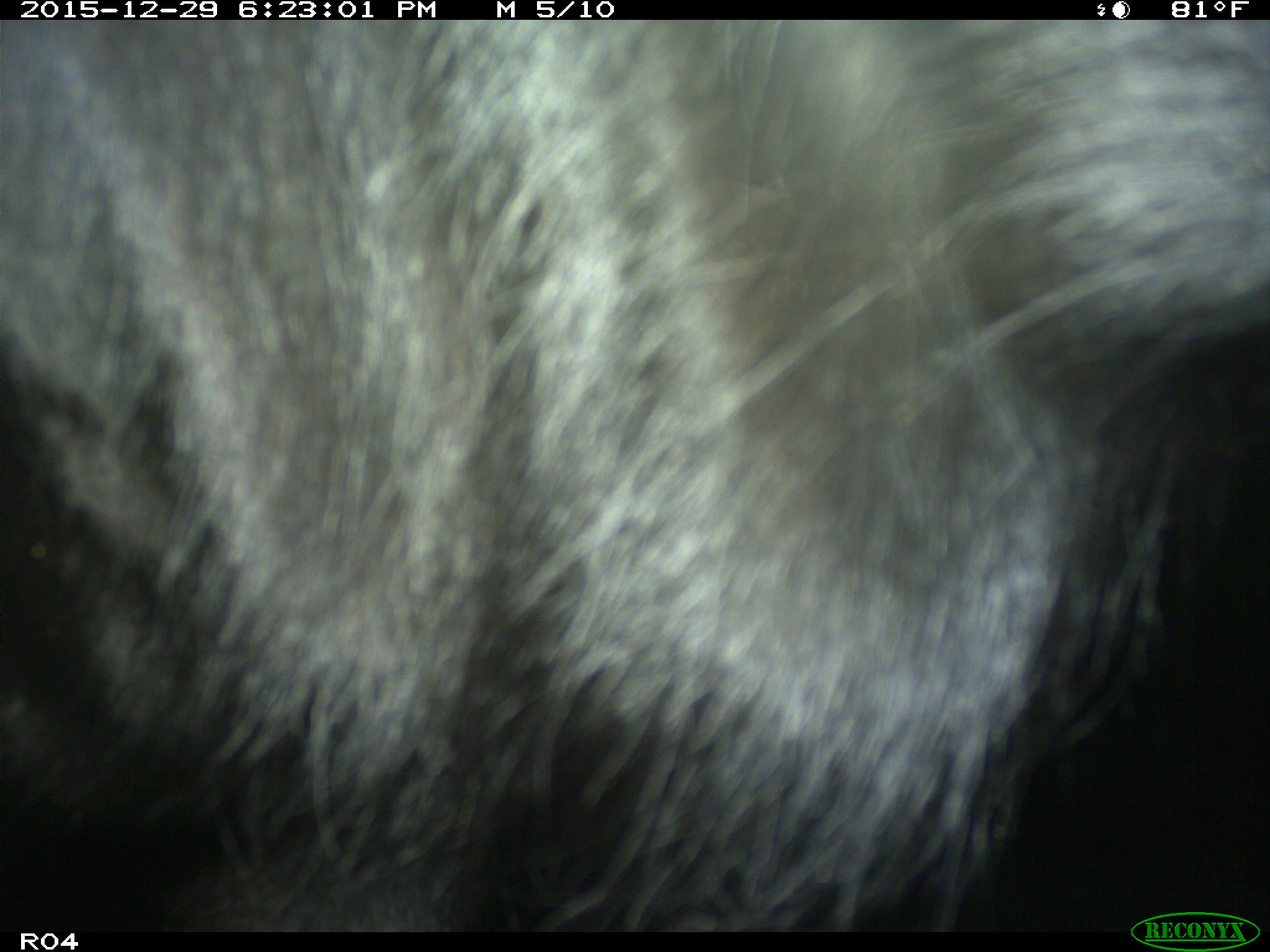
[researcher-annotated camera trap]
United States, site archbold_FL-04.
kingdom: Animalia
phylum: Chordata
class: Mammalia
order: Artiodactyla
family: Bovidae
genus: Bos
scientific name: Bos taurus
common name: domestic cow